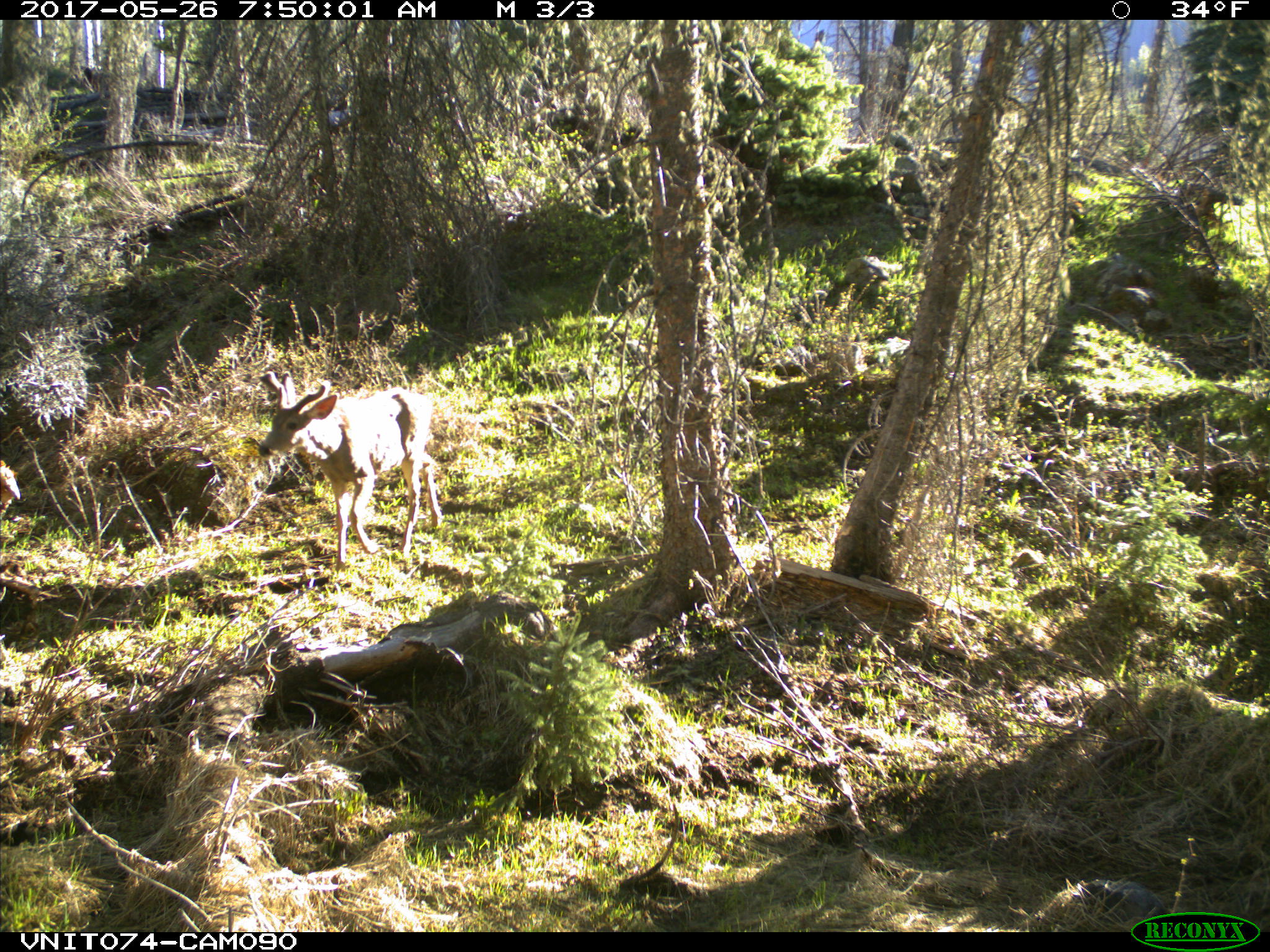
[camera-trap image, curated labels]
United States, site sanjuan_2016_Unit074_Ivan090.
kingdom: Animalia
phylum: Chordata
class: Mammalia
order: Artiodactyla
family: Cervidae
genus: Odocoileus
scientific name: Odocoileus hemionus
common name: mule deer